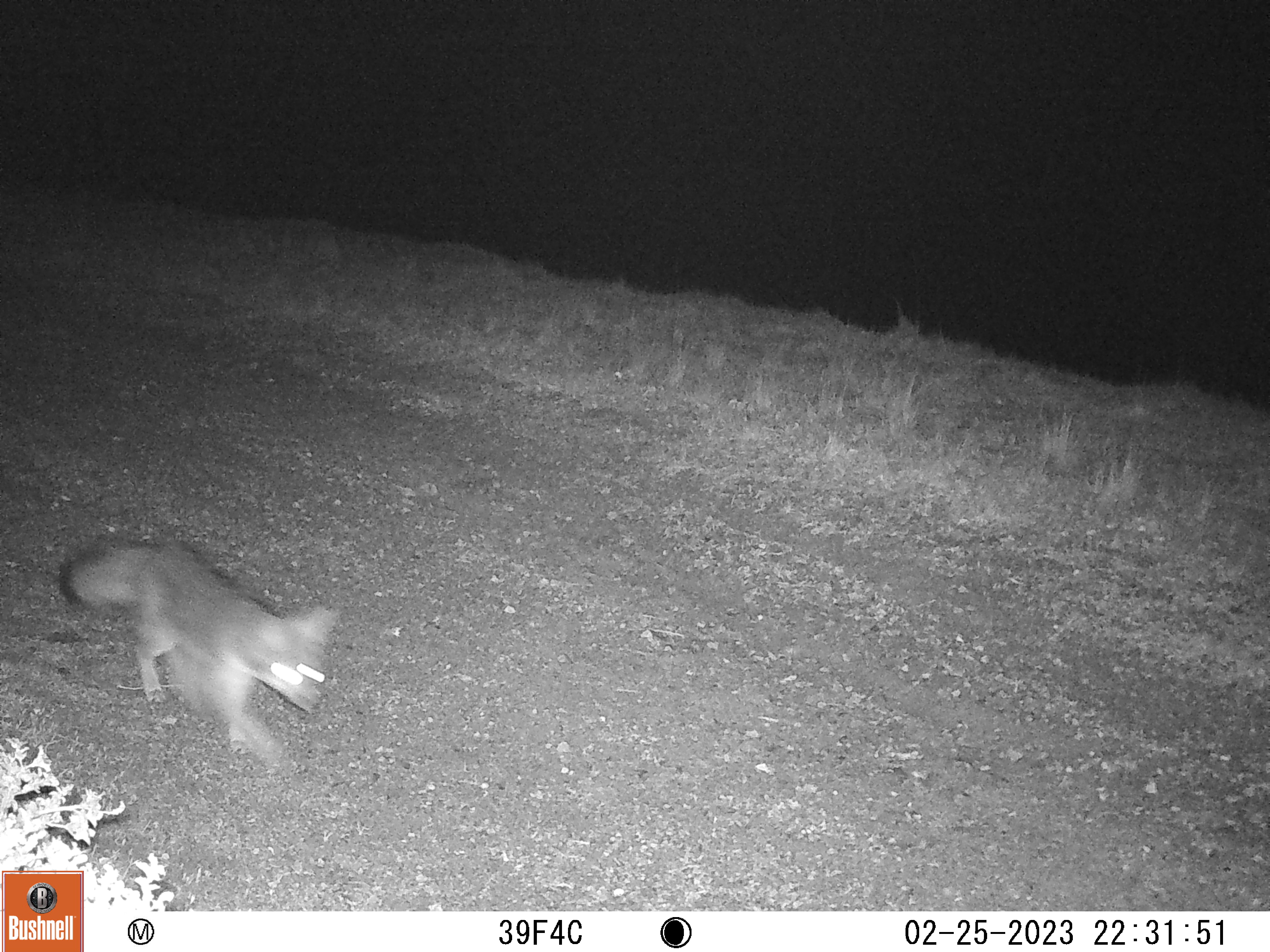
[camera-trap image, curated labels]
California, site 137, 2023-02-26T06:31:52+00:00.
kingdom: Animalia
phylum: Chordata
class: Mammalia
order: Carnivora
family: Canidae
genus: Urocyon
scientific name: Urocyon cinereoargenteus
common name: gray fox